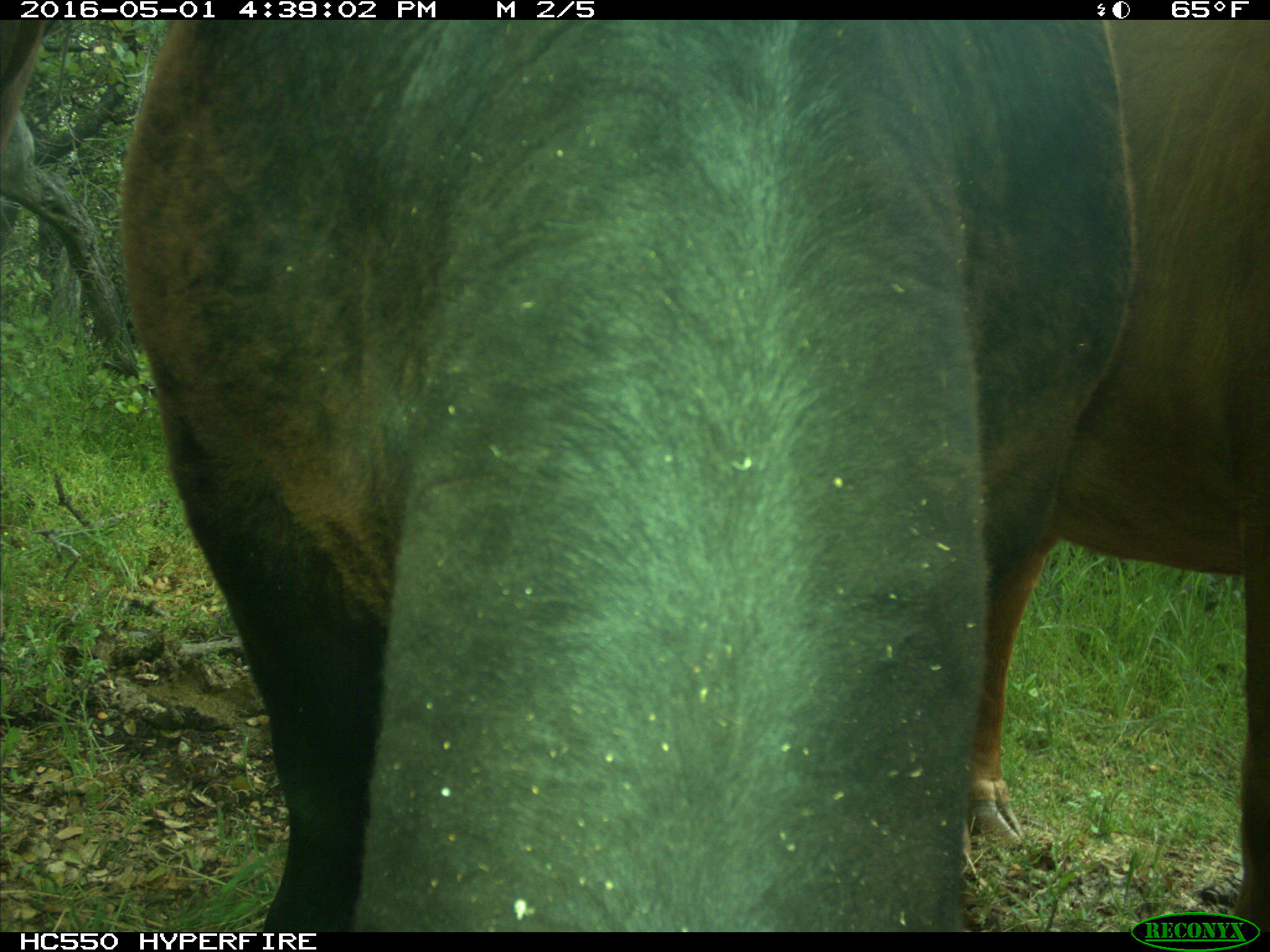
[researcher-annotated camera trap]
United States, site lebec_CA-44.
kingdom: Animalia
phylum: Chordata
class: Mammalia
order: Artiodactyla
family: Bovidae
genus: Bos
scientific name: Bos taurus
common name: domestic cow